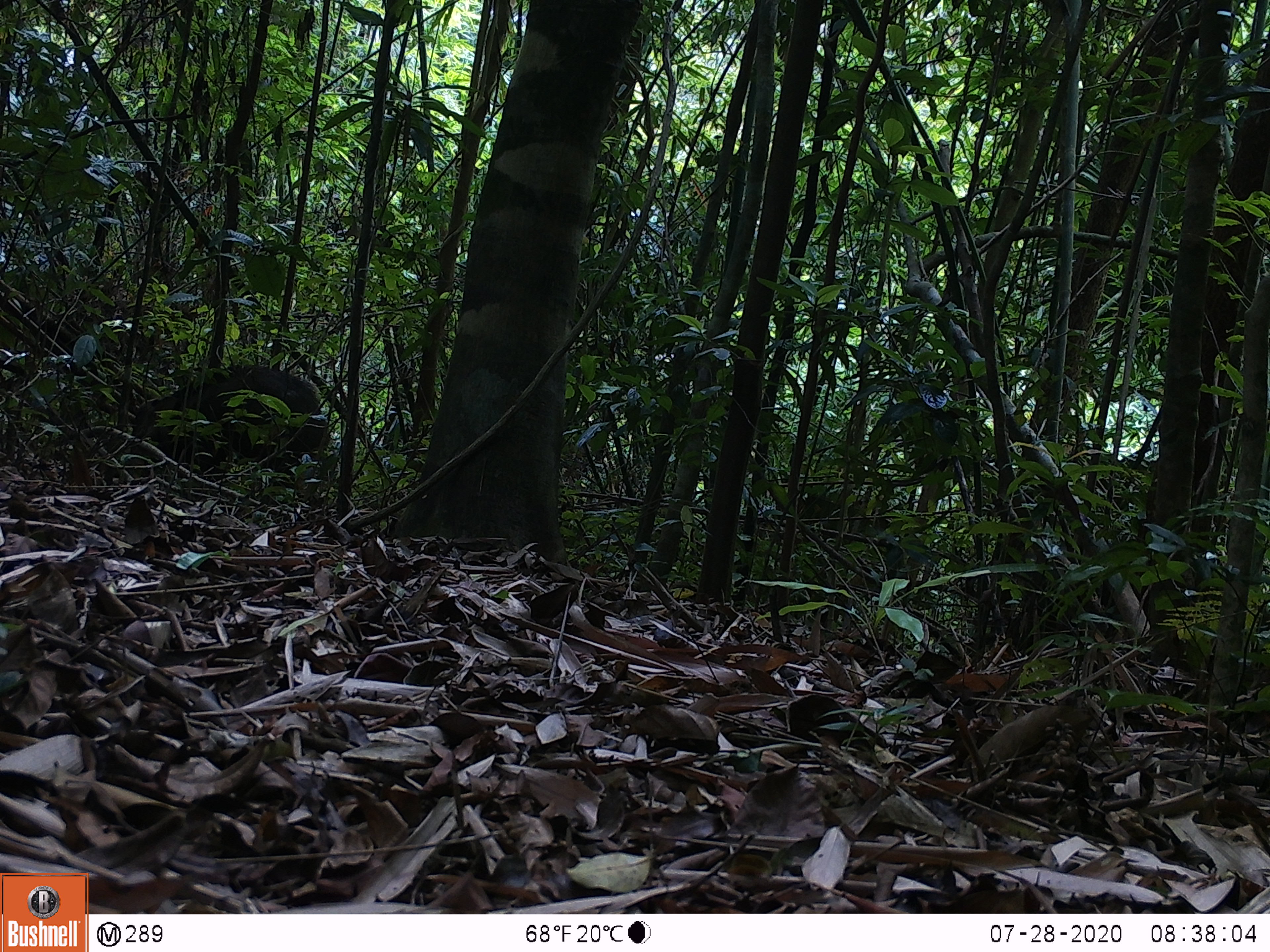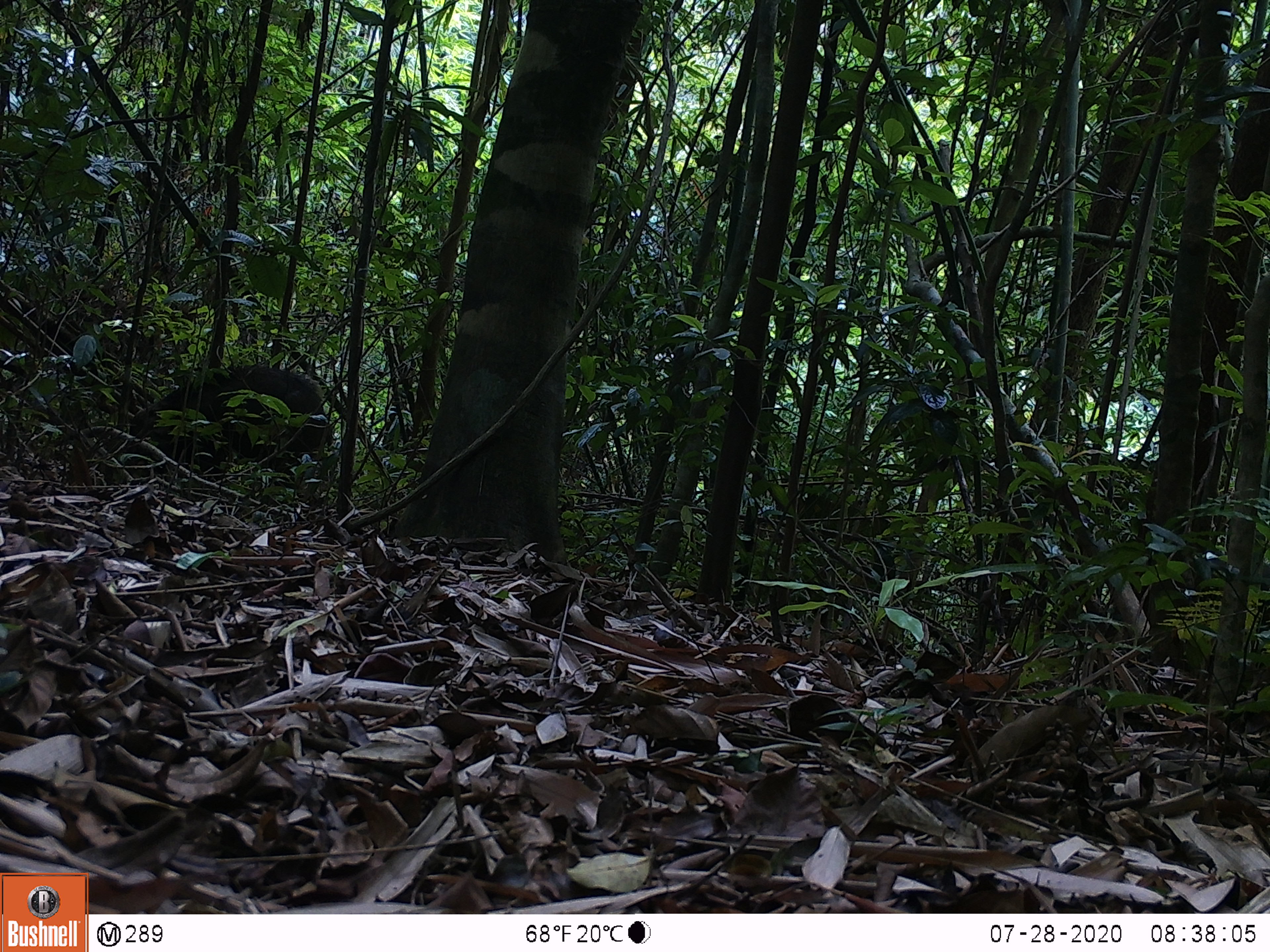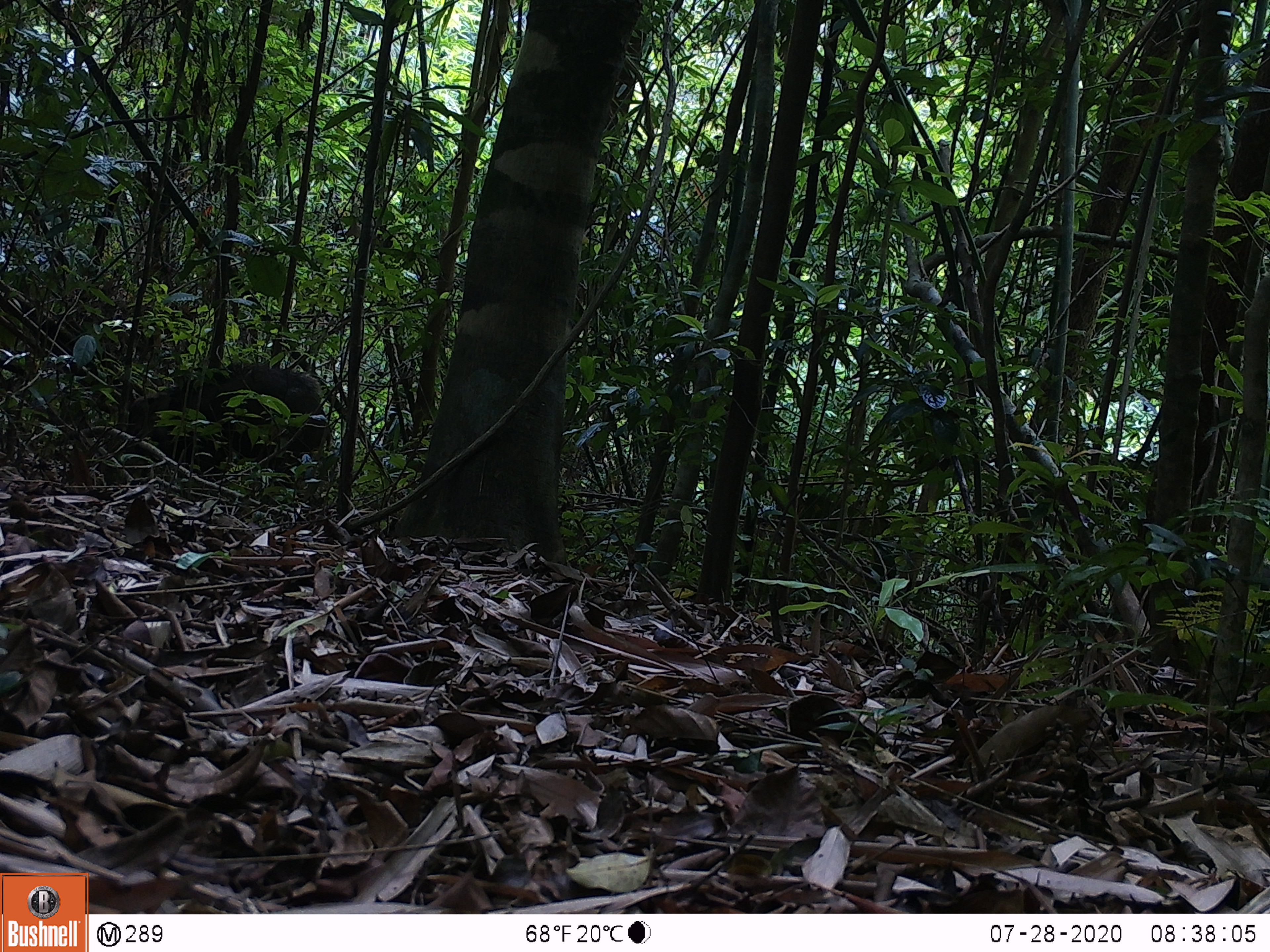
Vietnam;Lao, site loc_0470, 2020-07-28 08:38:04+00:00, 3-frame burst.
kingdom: Animalia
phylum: Chordata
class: Mammalia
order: Artiodactyla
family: Suidae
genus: Sus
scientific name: Sus scrofa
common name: eurasian wild pig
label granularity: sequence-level